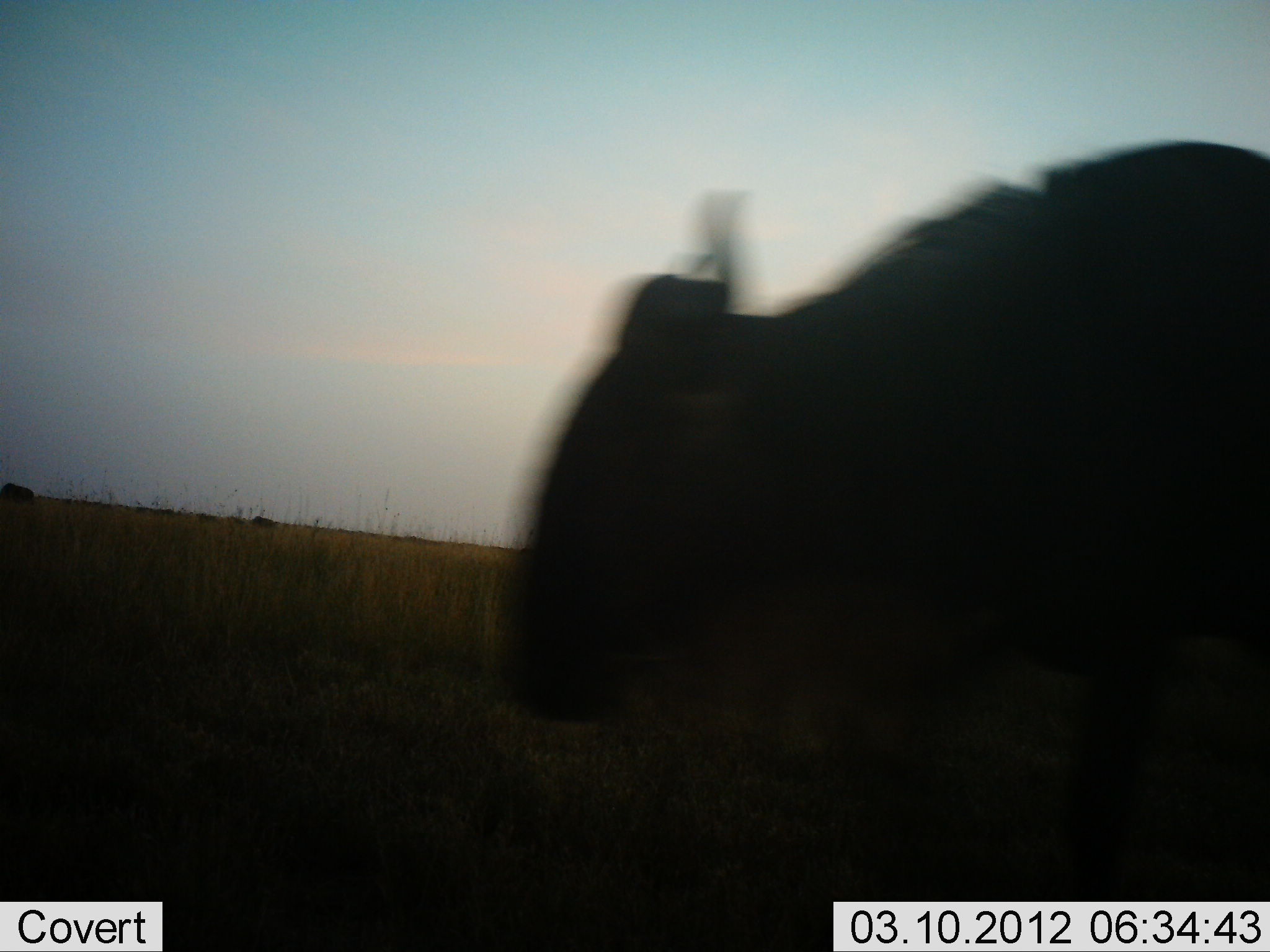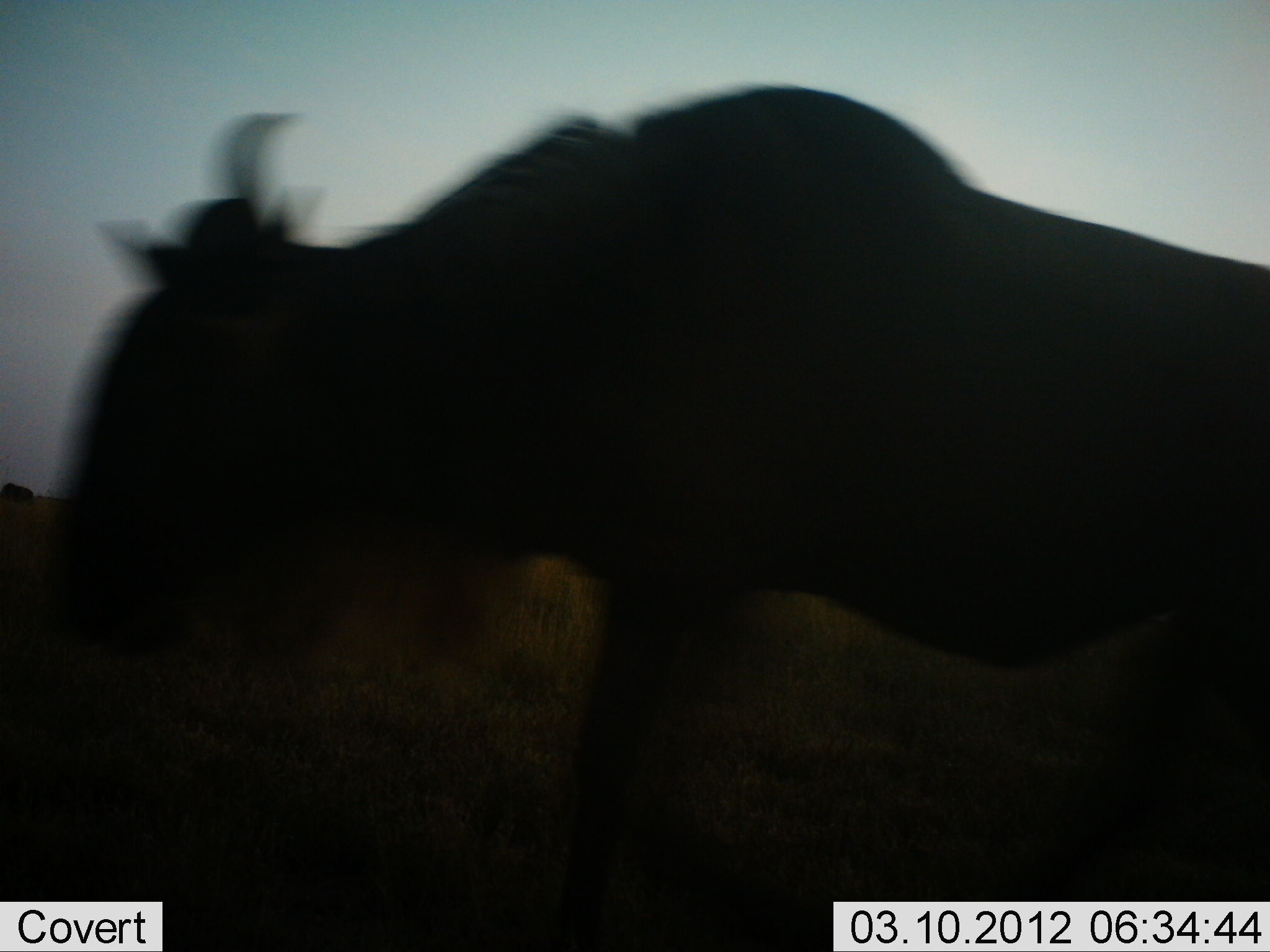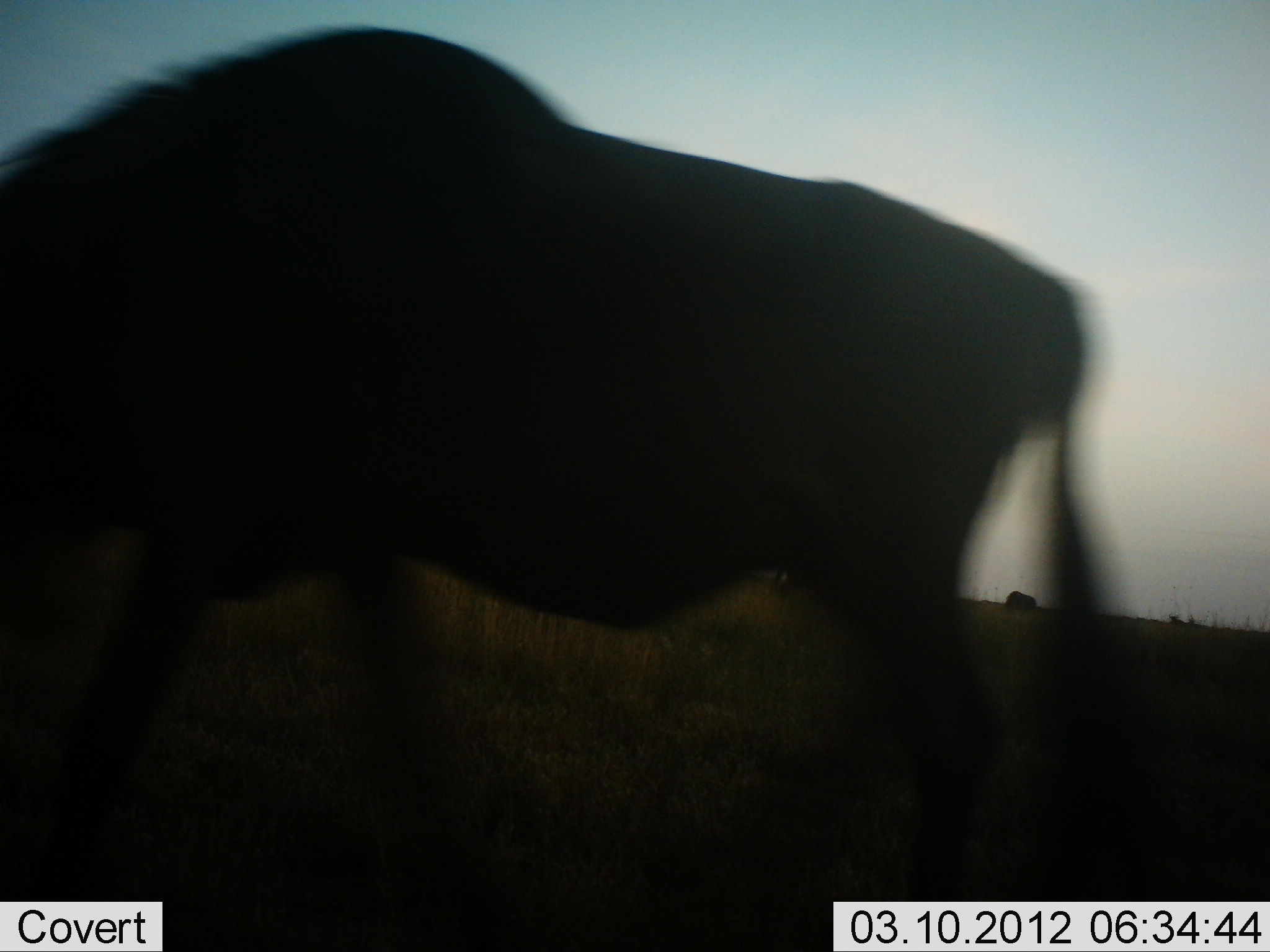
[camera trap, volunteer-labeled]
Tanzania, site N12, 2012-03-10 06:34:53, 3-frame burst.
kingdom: Animalia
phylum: Chordata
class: Mammalia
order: Artiodactyla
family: Bovidae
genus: Connochaetes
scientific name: Connochaetes taurinus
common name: blue wildebeest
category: wildebeest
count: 1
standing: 23%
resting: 0%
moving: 90%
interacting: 0%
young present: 0%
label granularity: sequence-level